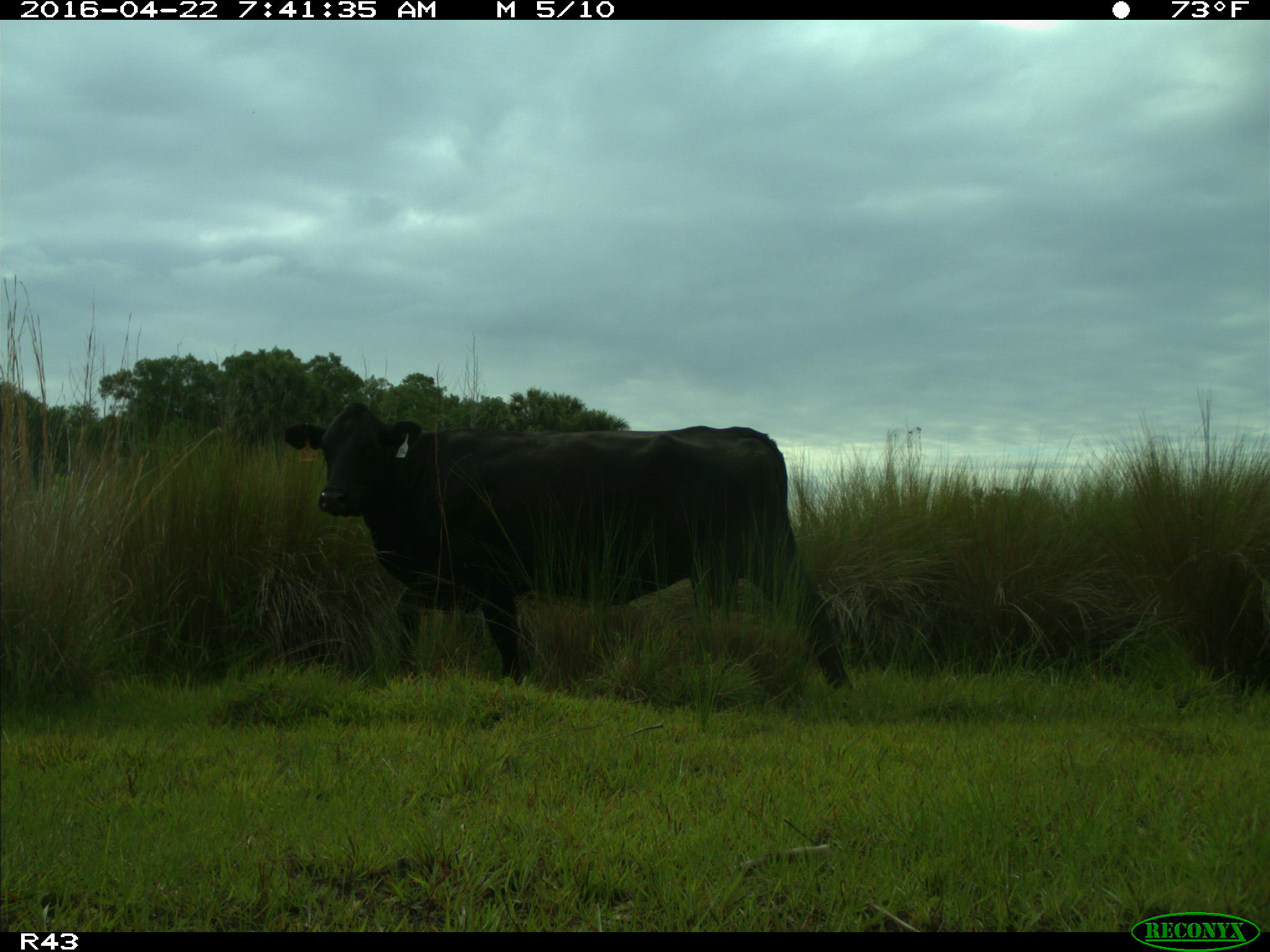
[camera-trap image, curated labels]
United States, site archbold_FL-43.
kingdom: Animalia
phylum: Chordata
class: Mammalia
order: Artiodactyla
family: Bovidae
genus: Bos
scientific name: Bos taurus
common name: domestic cow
Bos taurus (domestic cow).